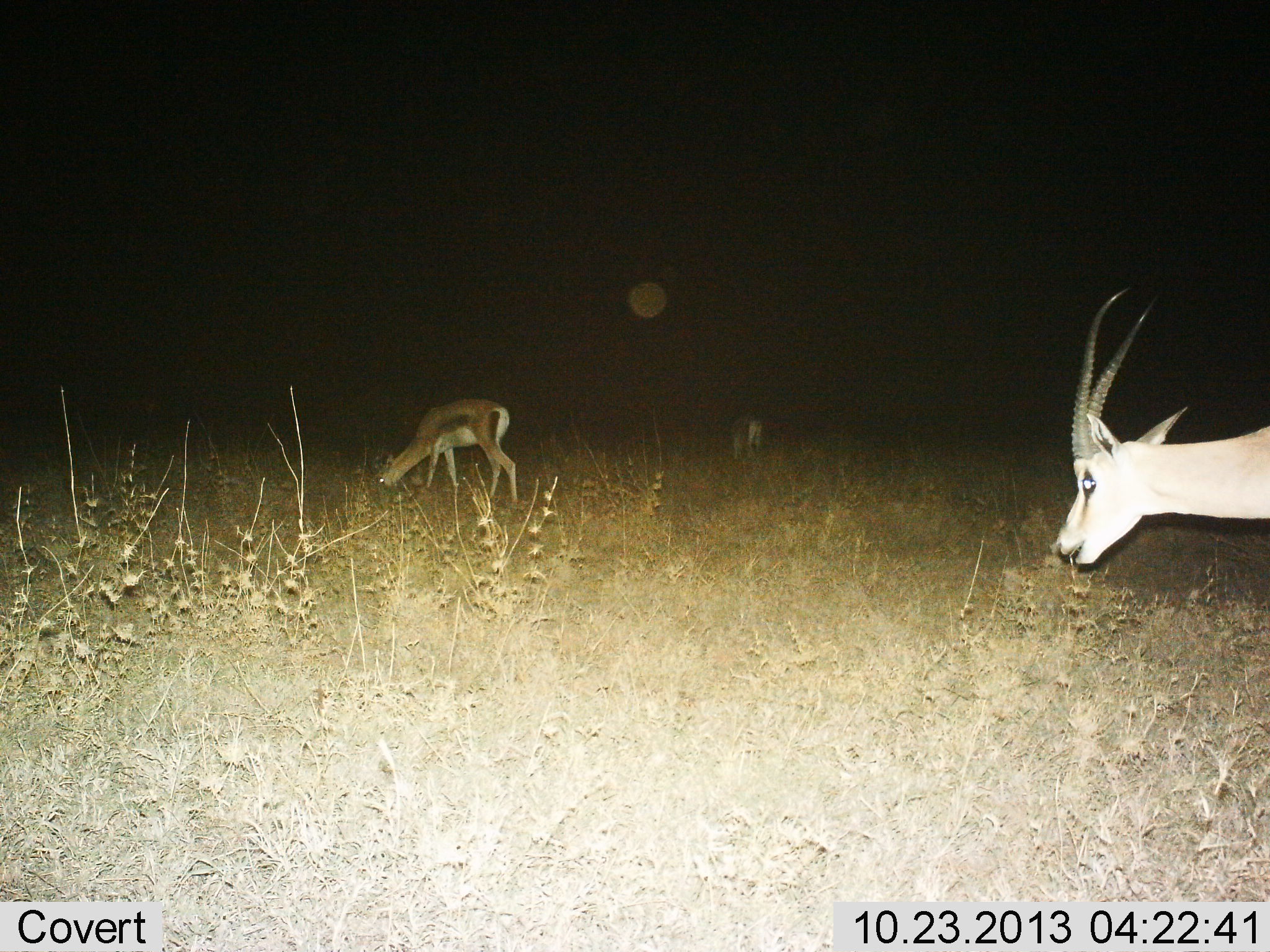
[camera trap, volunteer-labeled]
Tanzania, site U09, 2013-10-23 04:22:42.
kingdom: Animalia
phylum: Chordata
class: Mammalia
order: Artiodactyla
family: Bovidae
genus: Eudorcas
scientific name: Eudorcas thomsonii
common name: thomson's gazelle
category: gazellethomsons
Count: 3.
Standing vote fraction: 39%.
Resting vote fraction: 0%.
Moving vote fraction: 6%.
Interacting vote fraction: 0%.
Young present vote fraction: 0%.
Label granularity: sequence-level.